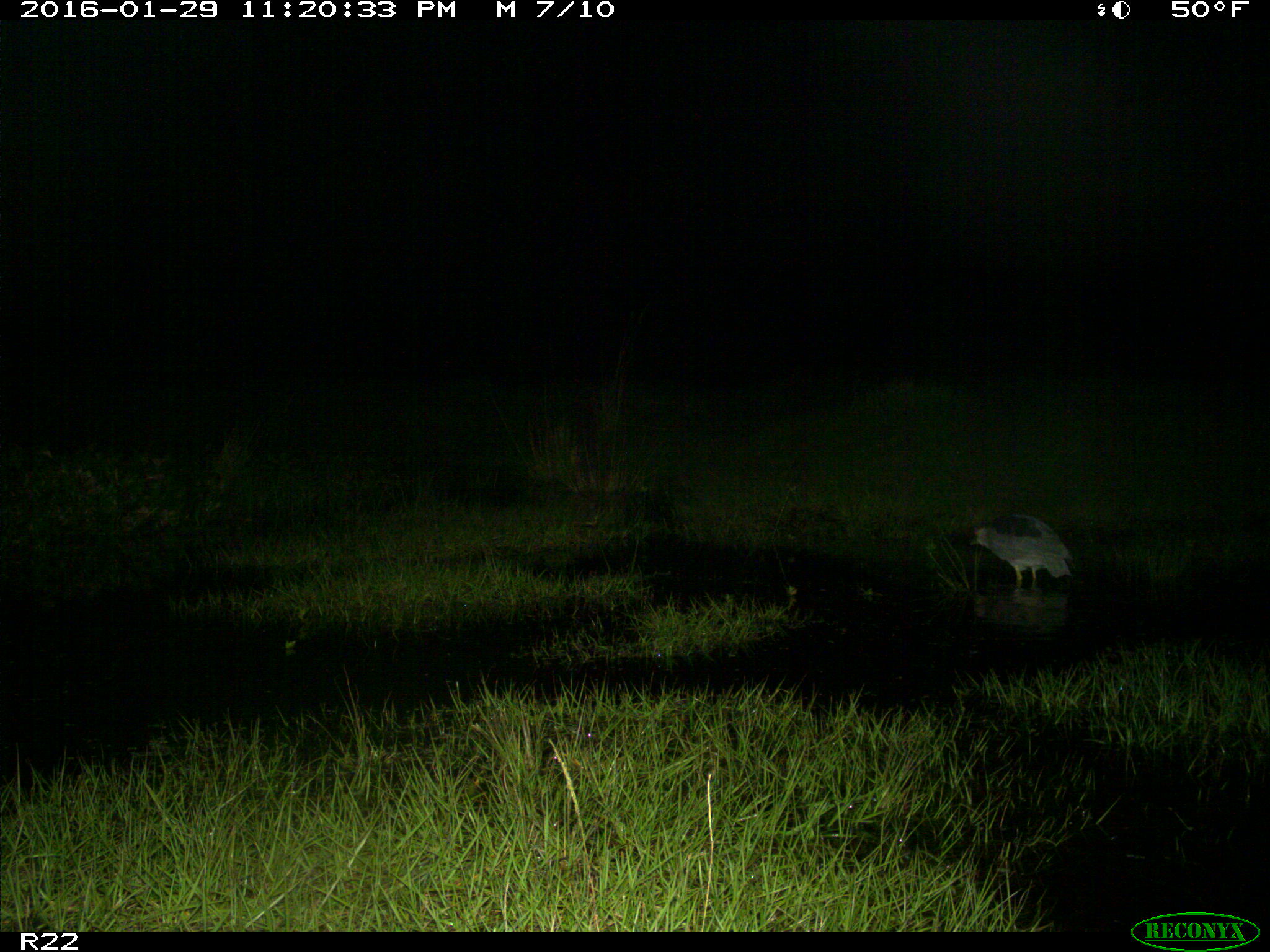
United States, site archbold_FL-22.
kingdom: Animalia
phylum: Chordata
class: Aves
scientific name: Aves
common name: birds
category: unidentified bird